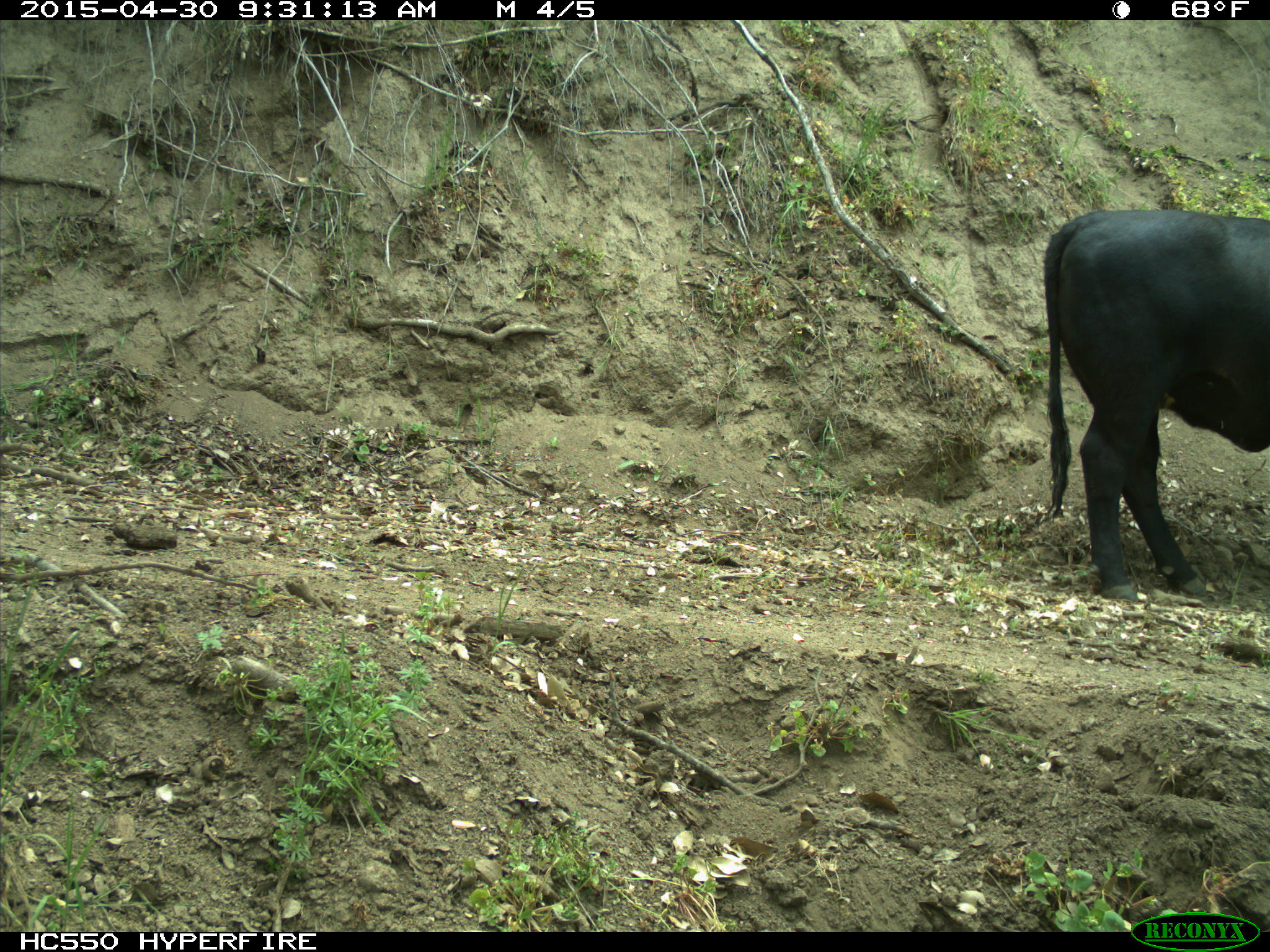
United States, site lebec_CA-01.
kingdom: Animalia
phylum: Chordata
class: Mammalia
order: Artiodactyla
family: Bovidae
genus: Bos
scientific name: Bos taurus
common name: domestic cow